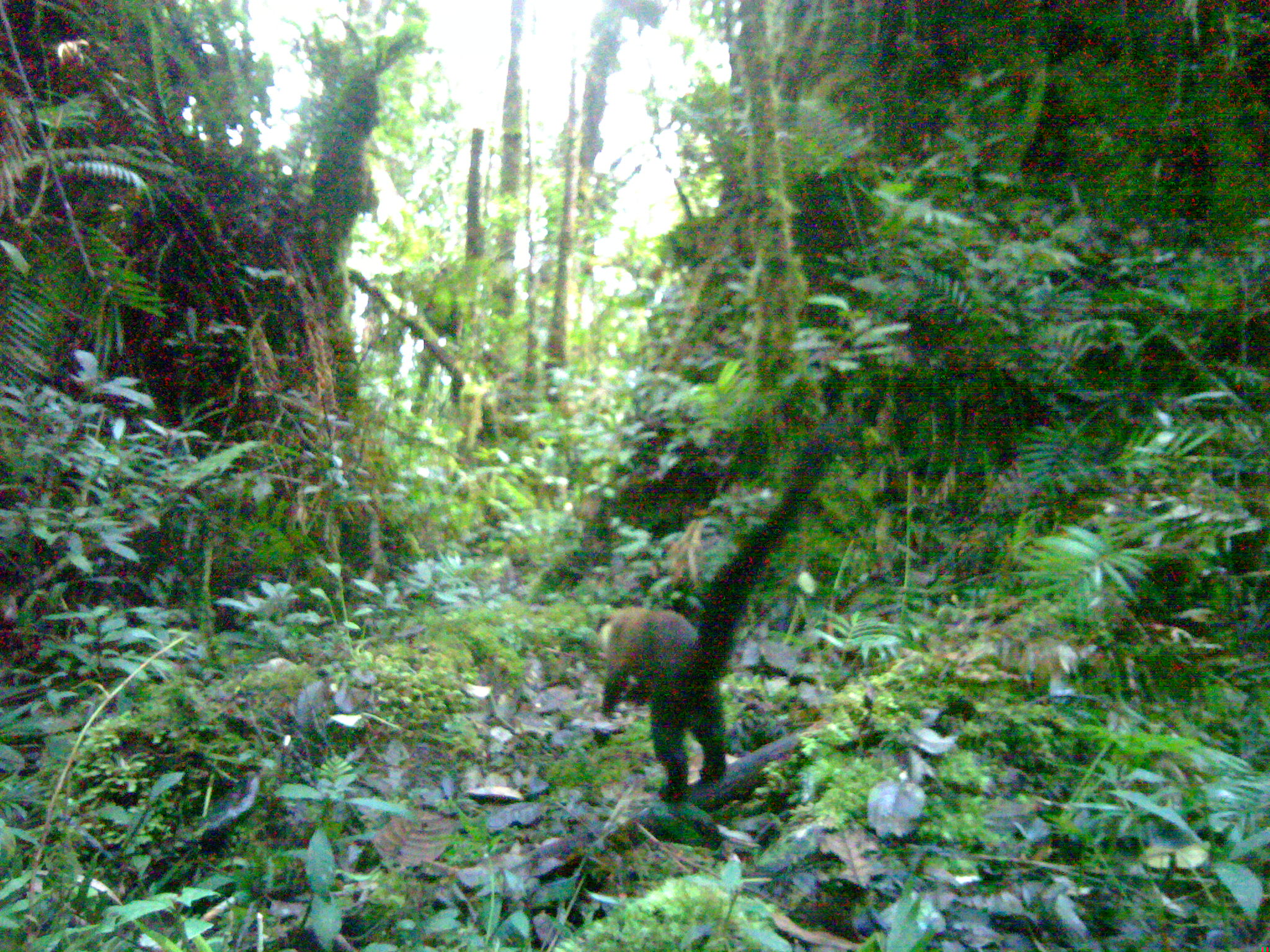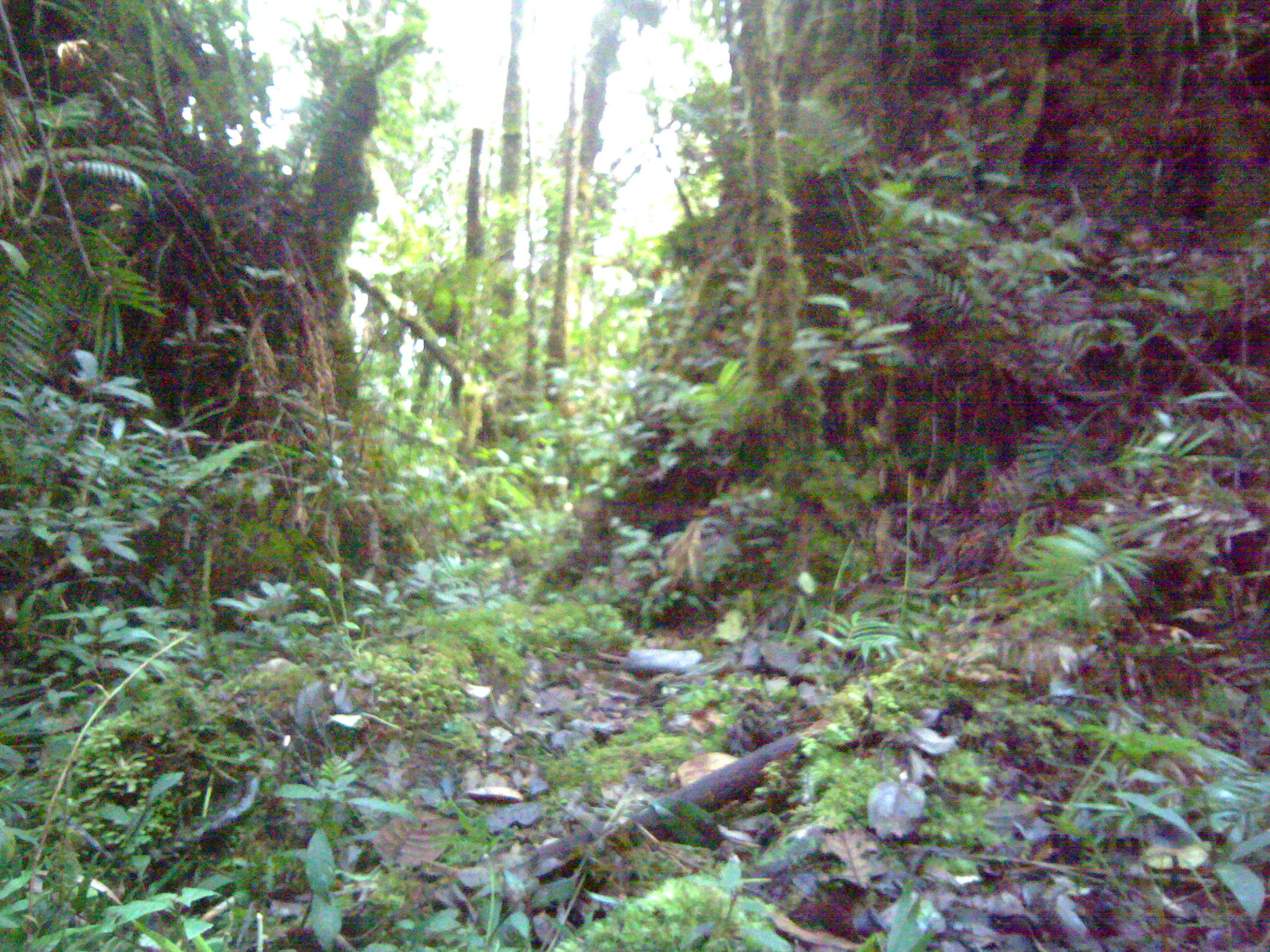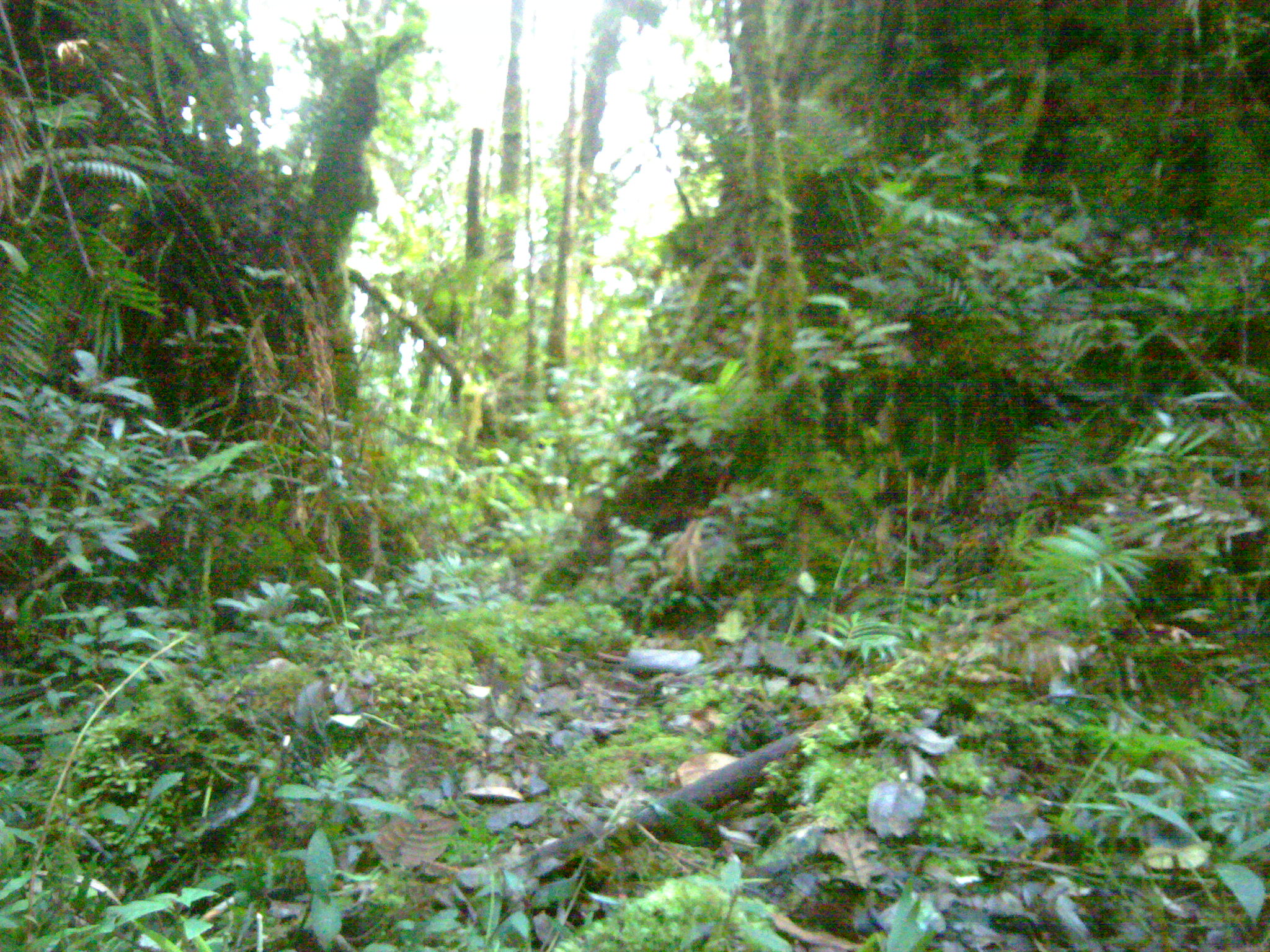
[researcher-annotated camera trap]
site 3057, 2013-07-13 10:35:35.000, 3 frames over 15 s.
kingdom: Animalia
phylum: Chordata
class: Mammalia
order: Carnivora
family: Mustelidae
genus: Martes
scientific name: Martes flavigula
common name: yellow-throated marten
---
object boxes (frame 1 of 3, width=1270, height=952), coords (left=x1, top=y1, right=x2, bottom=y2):
martes flavigula: (left=591, top=431, right=829, bottom=809)